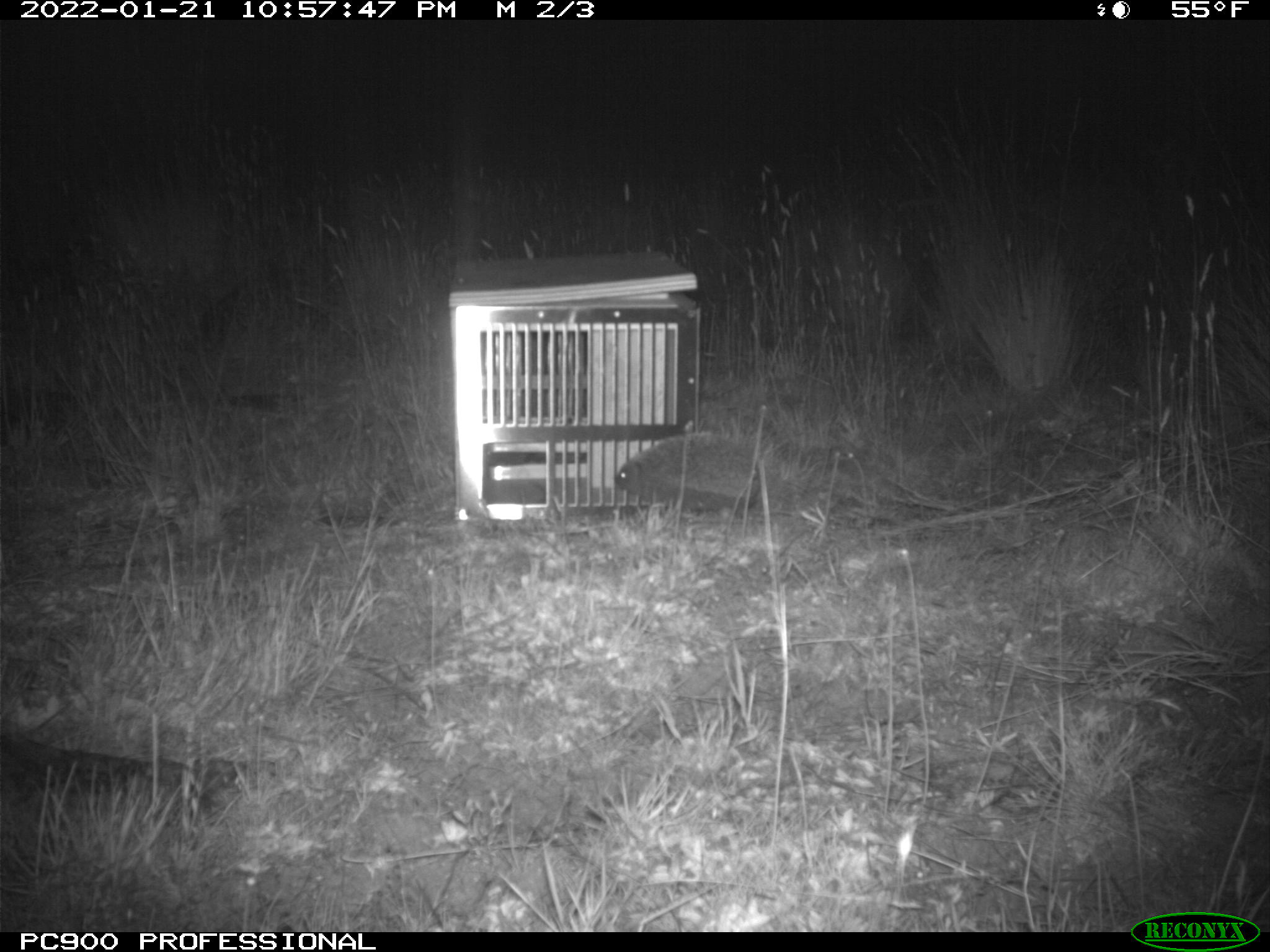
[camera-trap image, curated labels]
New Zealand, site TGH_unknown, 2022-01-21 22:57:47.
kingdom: Animalia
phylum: Chordata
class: Mammalia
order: Eulipotyphla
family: Erinaceidae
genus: Erinaceus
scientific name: Erinaceus europaeus europaeus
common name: european hedgehog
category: hedgehog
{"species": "hedgehog (european hedgehog) (Erinaceus europaeus europaeus)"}